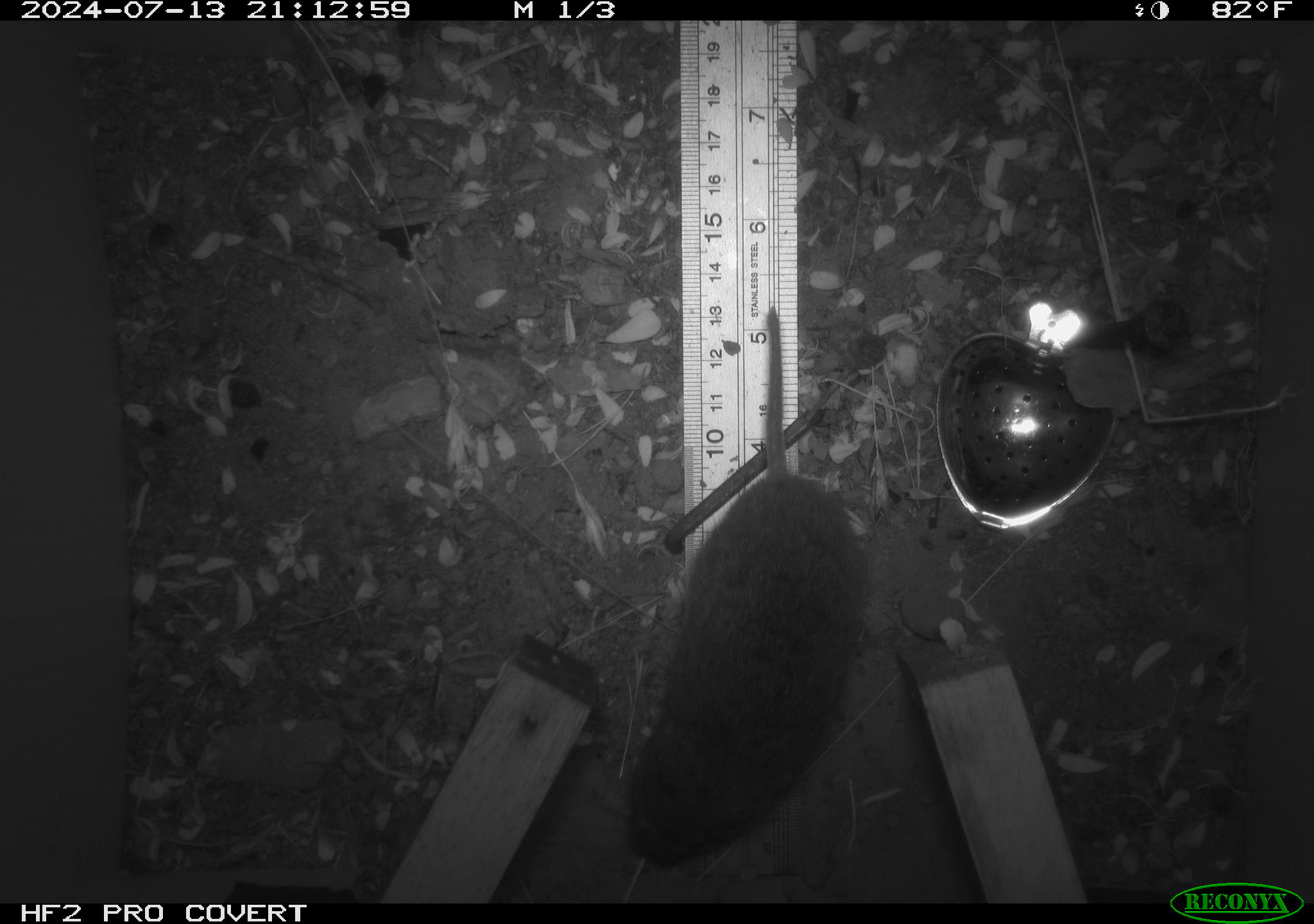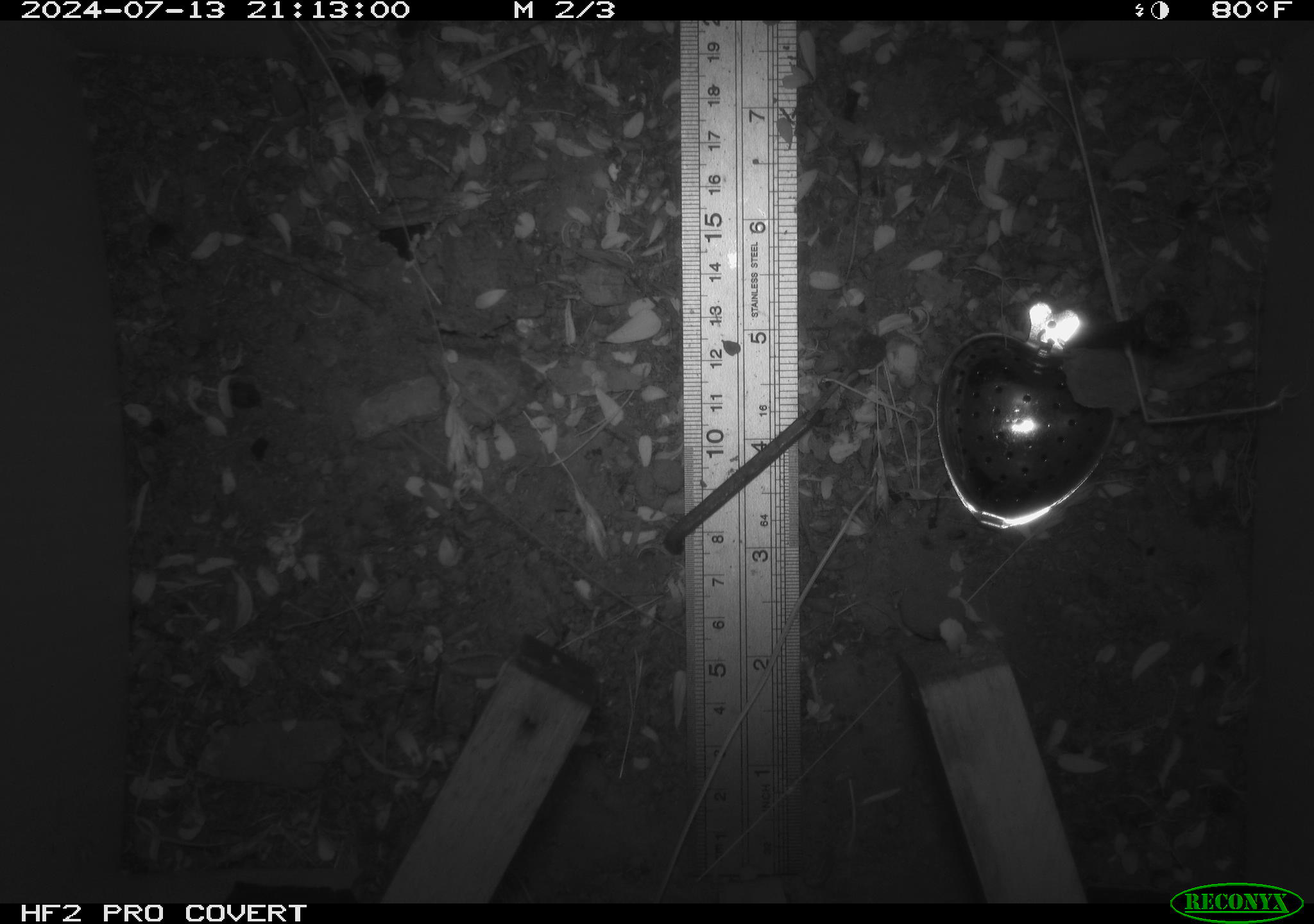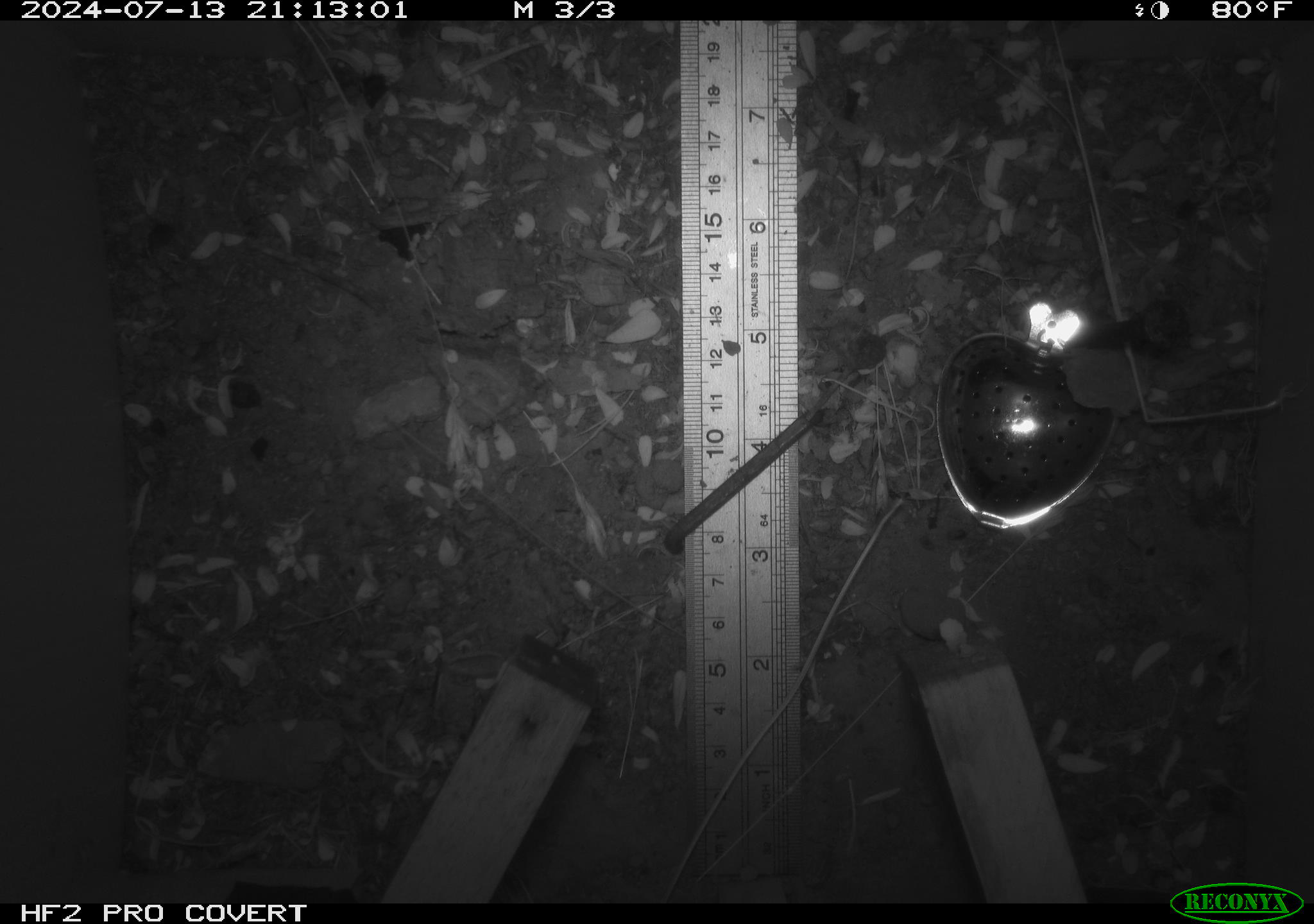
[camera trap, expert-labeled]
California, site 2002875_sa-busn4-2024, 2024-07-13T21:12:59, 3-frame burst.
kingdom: Animalia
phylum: Chordata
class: Mammalia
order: Rodentia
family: Cricetidae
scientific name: Arvicolinae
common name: voles, lemmings, and muskrats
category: arvicolinae subfamily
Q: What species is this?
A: Arvicolinae subfamily (voles, lemmings, and muskrats) (Arvicolinae).